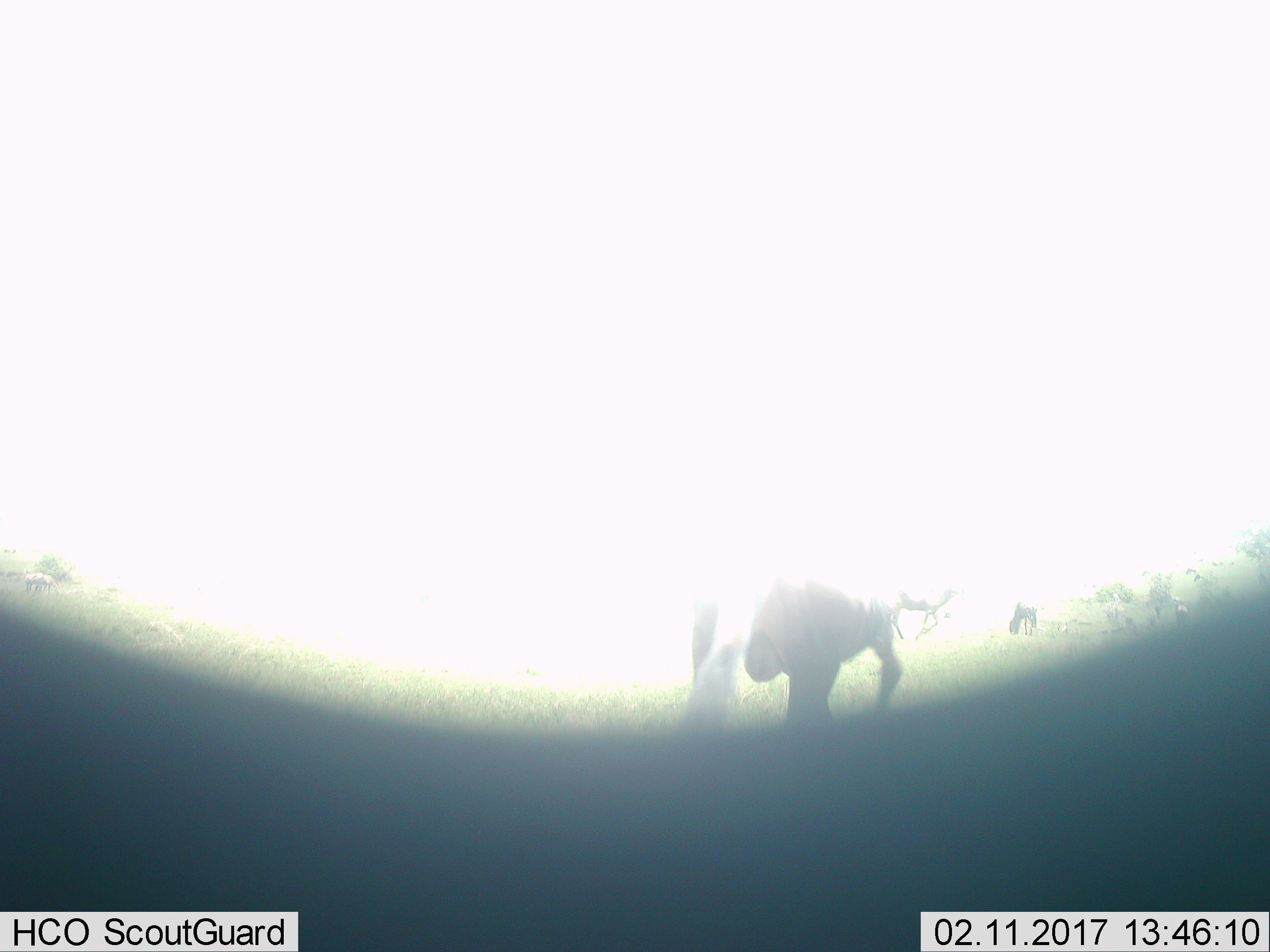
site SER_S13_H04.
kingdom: Animalia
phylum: Chordata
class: Mammalia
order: Artiodactyla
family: Bovidae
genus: Connochaetes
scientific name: Connochaetes taurinus taurinus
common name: blue wildebeest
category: wildebeestblue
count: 8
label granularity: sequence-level